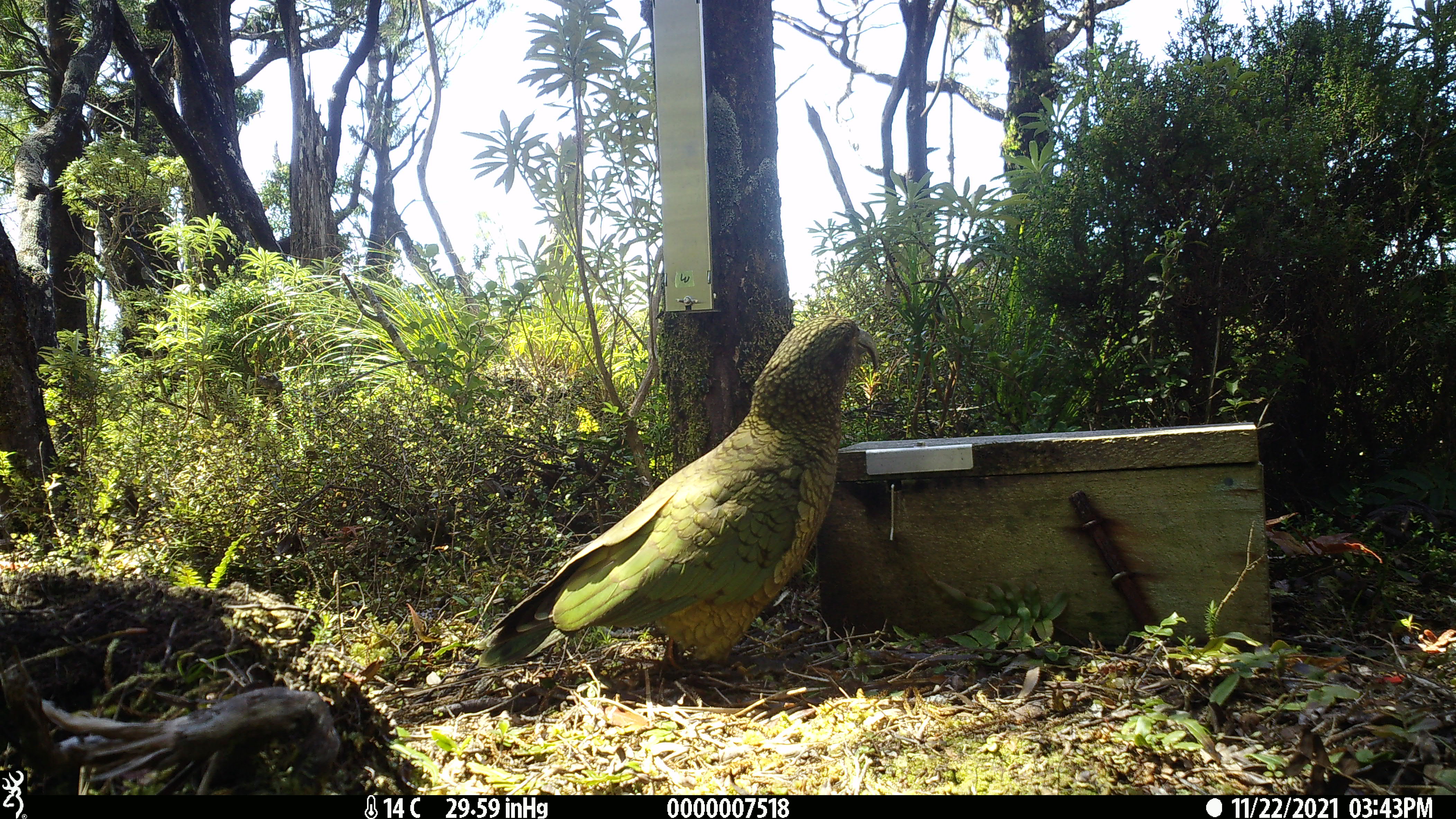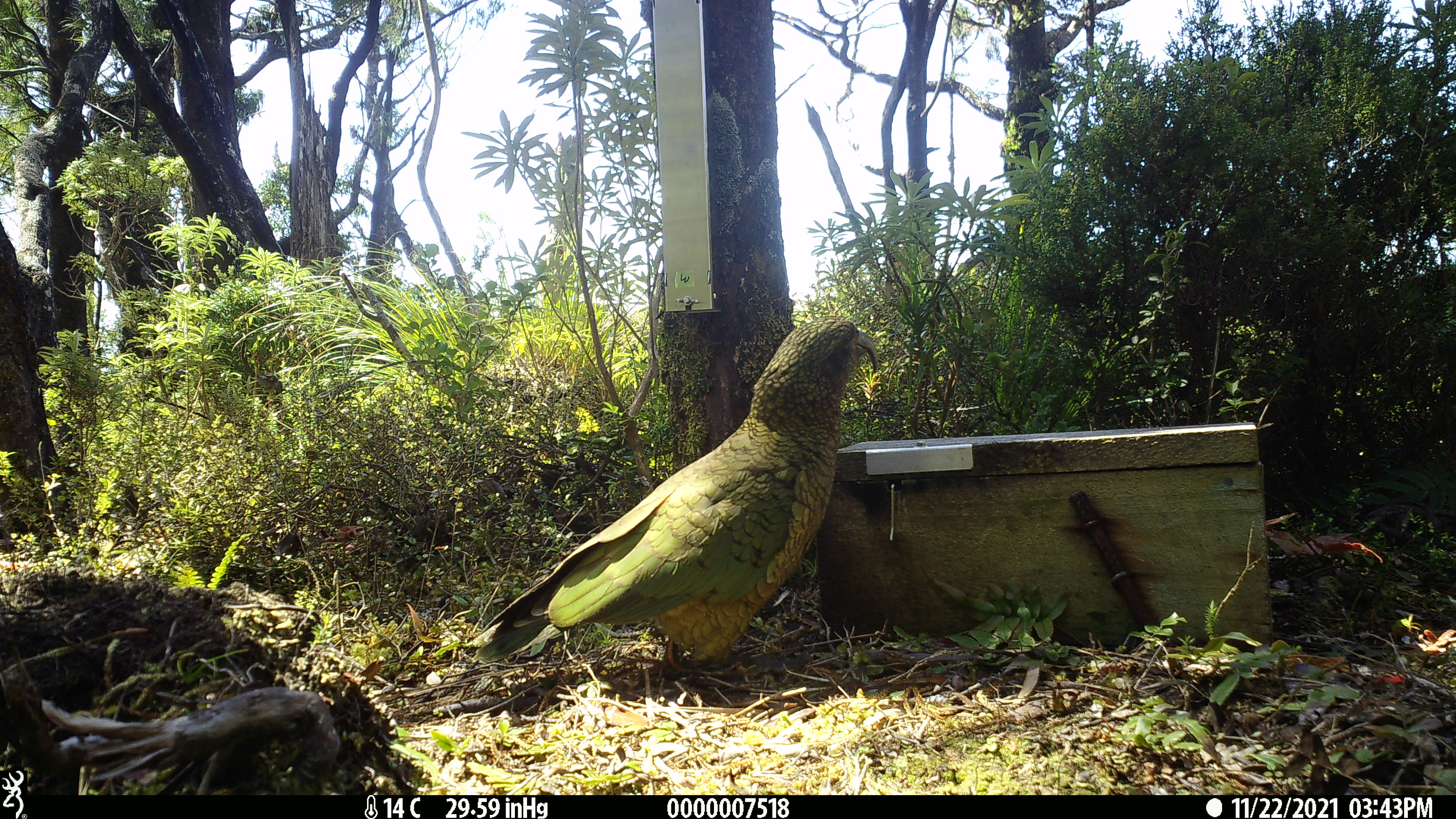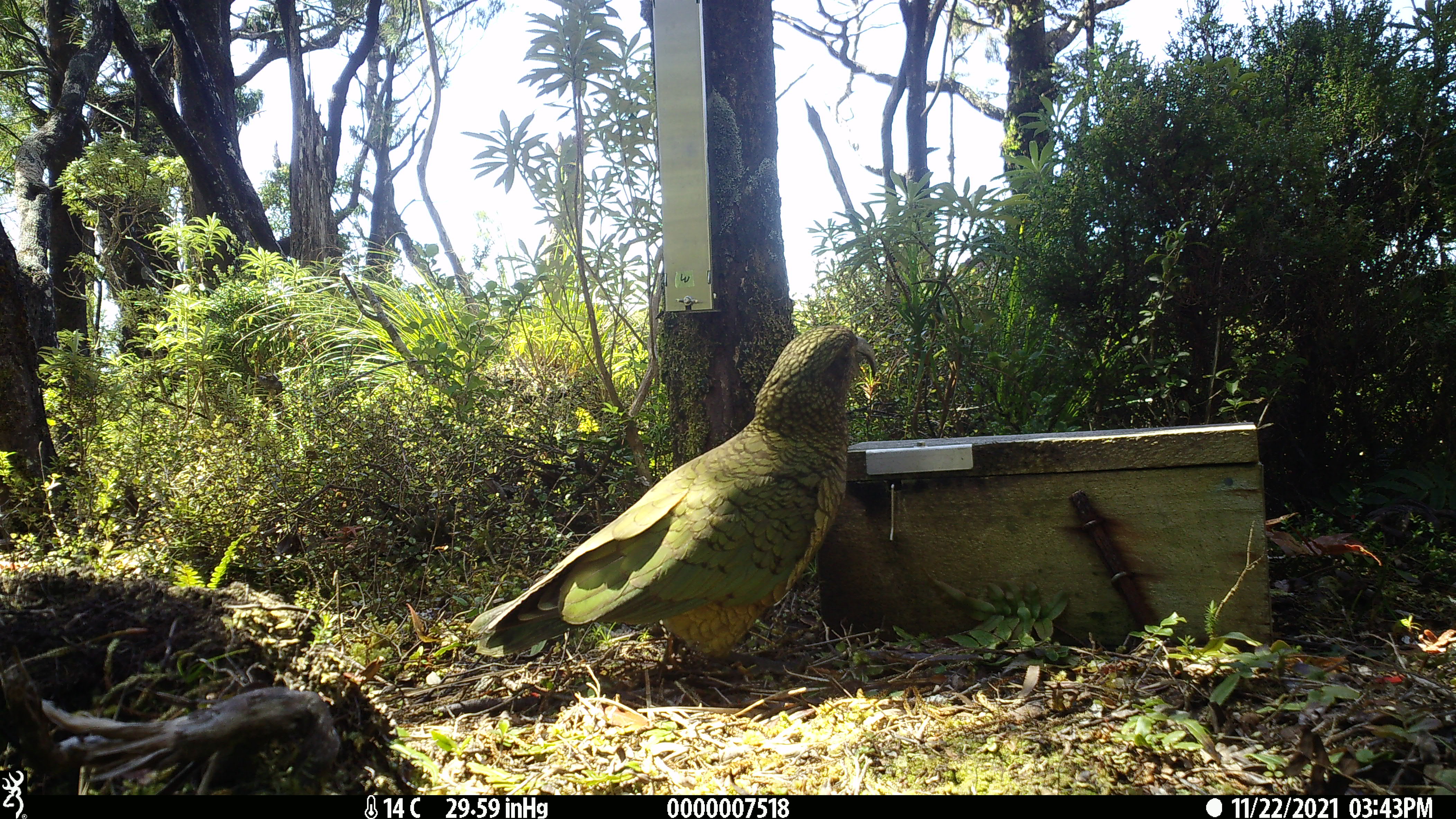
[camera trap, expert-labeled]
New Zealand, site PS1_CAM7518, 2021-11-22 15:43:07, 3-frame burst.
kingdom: Animalia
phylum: Chordata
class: Aves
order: Psittaciformes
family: Strigopidae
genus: Nestor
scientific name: Nestor notabilis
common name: kea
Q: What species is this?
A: Kea (Nestor notabilis).